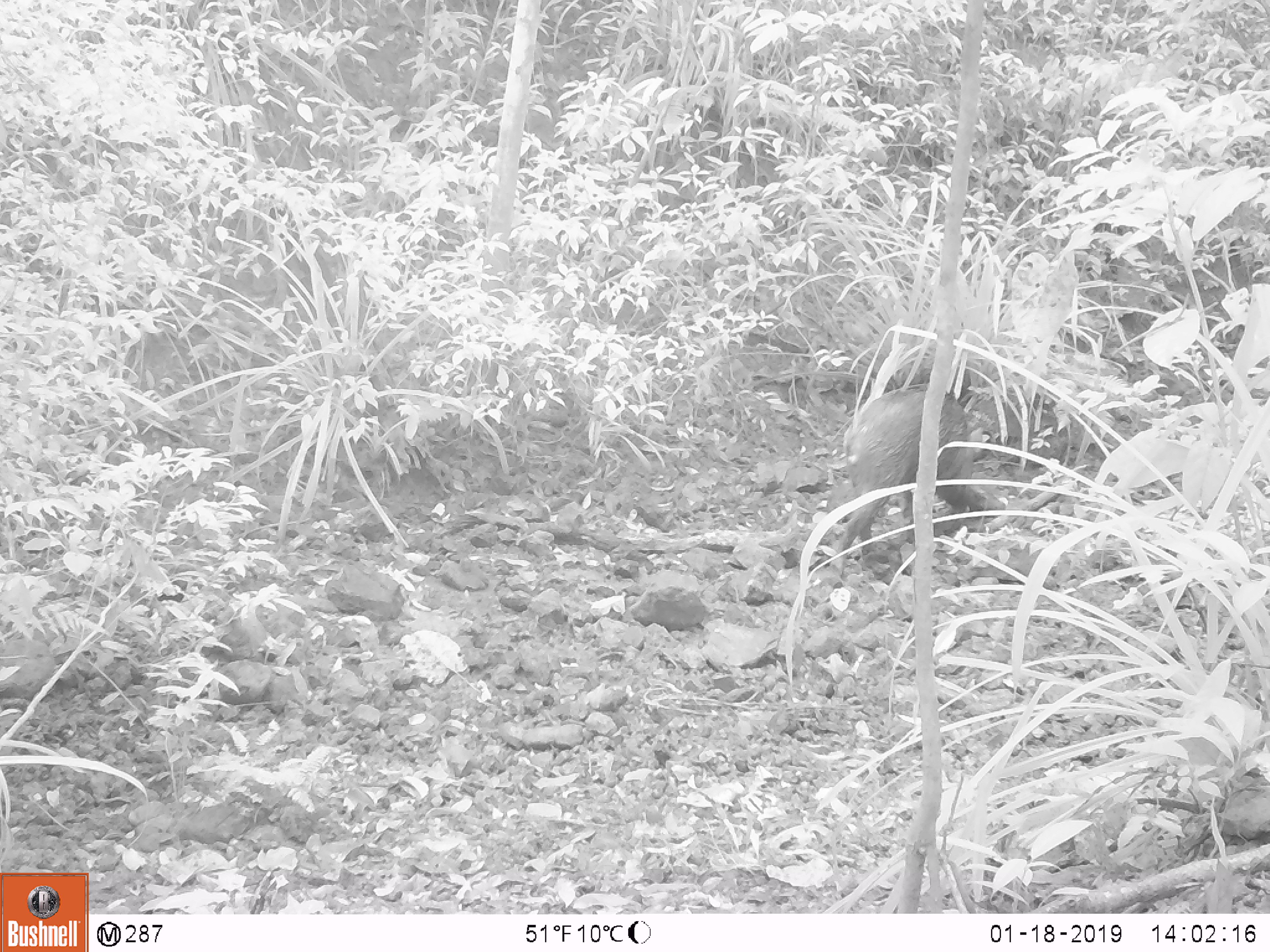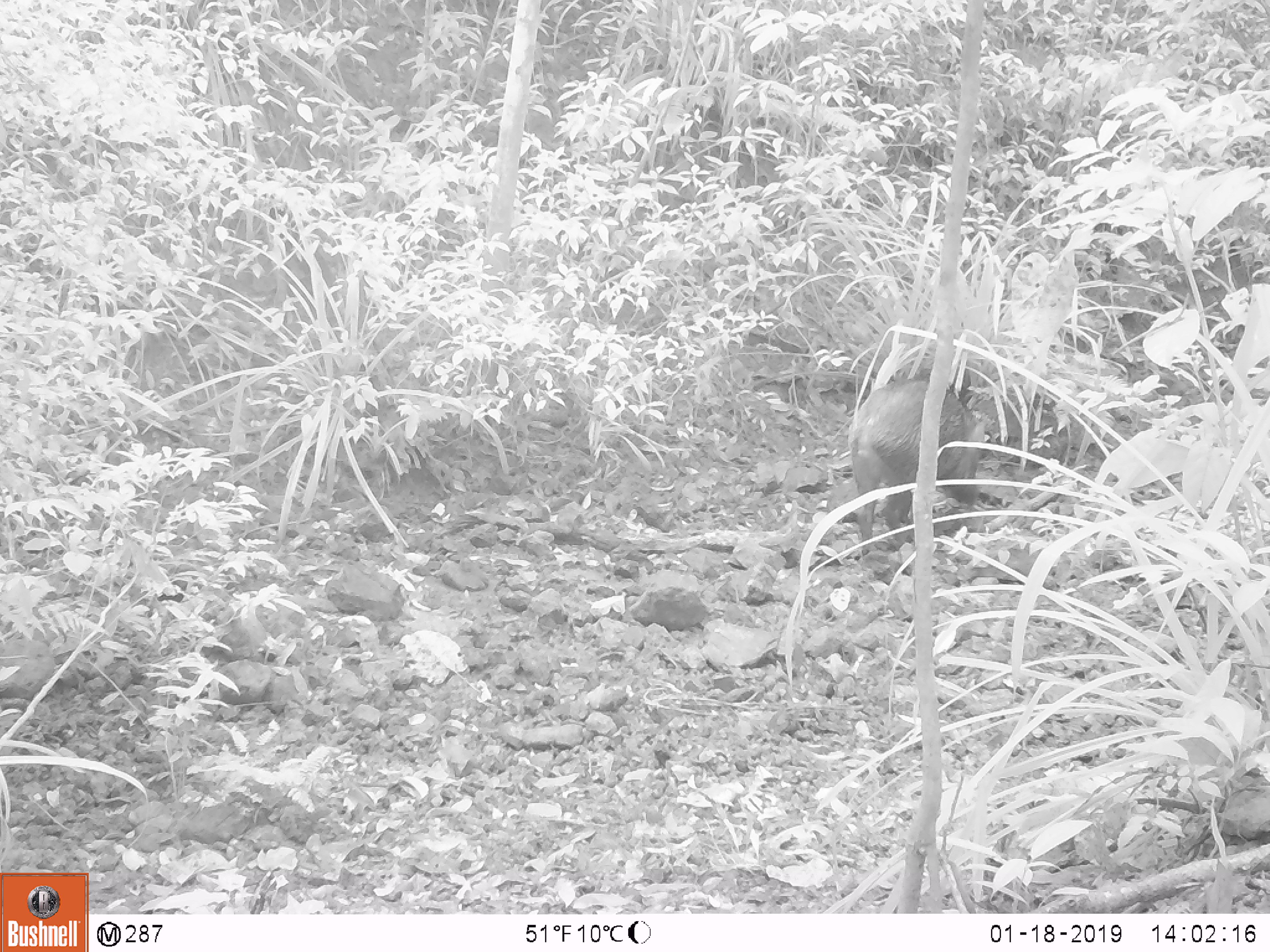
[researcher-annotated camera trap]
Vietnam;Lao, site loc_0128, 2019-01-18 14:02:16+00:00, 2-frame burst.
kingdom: Animalia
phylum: Chordata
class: Mammalia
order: Artiodactyla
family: Suidae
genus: Sus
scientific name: Sus scrofa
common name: eurasian wild pig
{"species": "eurasian wild pig (Sus scrofa)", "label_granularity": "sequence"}